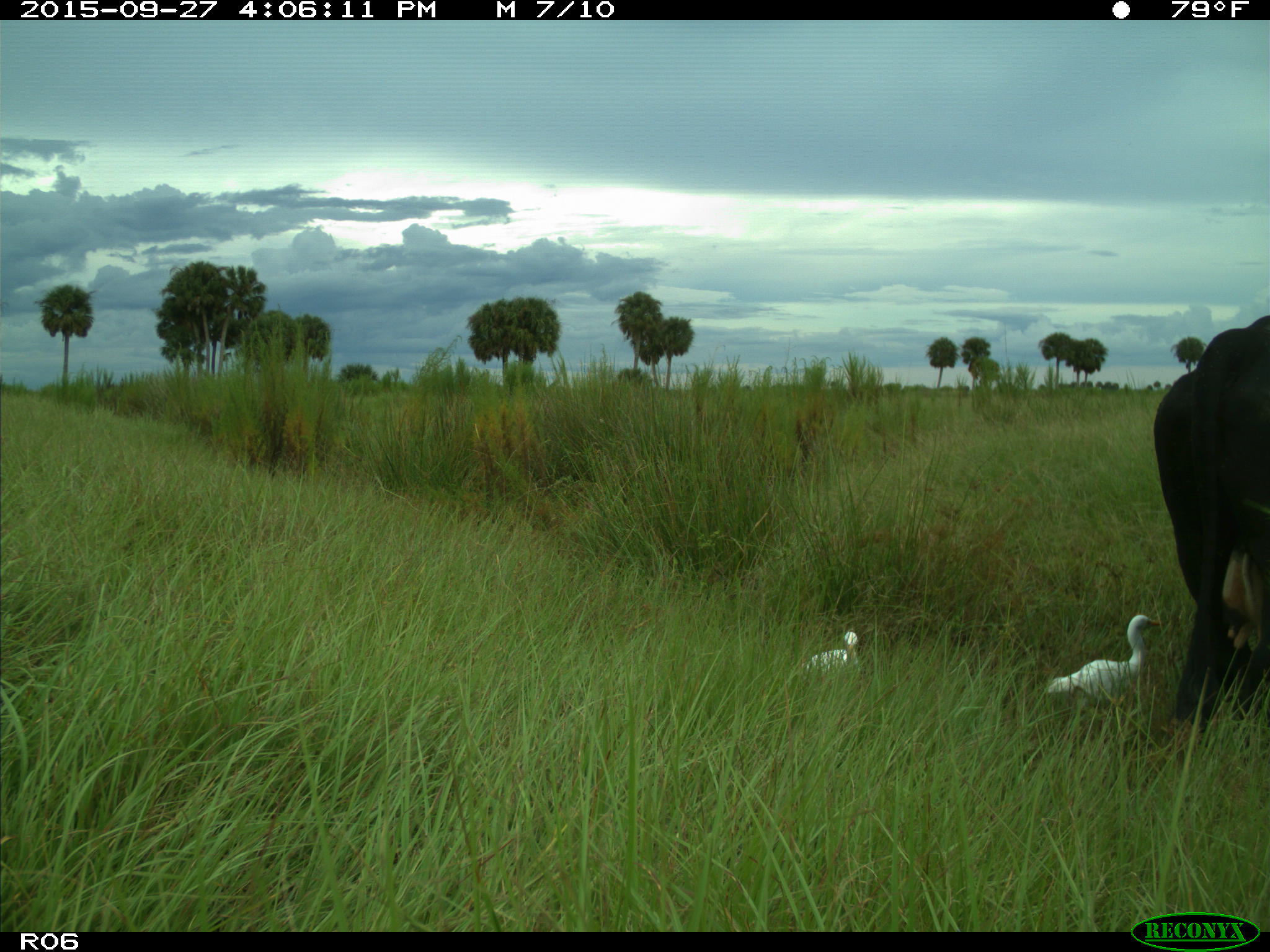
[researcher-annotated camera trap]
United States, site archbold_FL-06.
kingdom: Animalia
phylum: Chordata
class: Mammalia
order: Artiodactyla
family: Bovidae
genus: Bos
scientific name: Bos taurus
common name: domestic cow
Bos taurus (domestic cow).